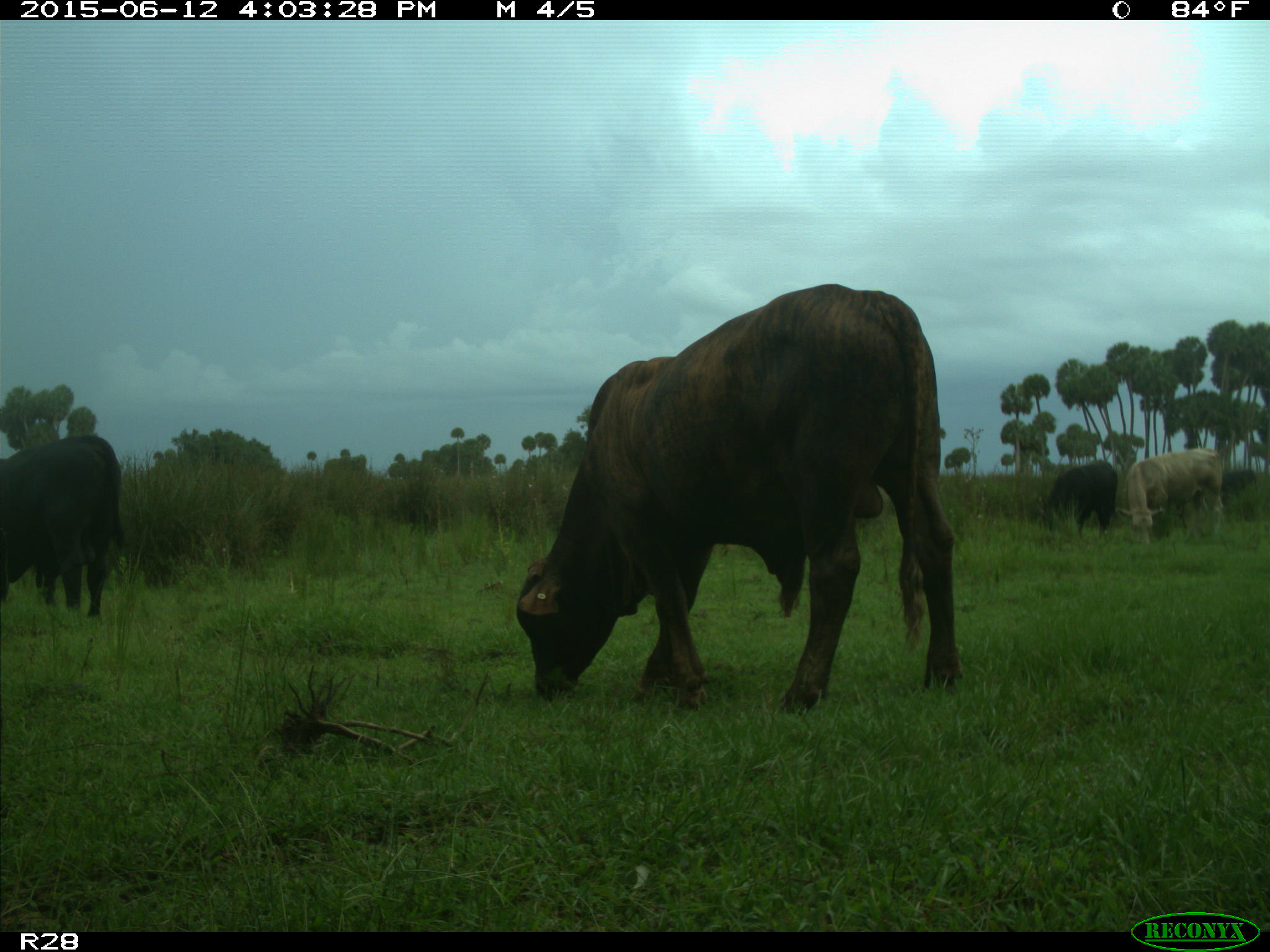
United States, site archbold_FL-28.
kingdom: Animalia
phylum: Chordata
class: Mammalia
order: Artiodactyla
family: Bovidae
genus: Bos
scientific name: Bos taurus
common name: domestic cow